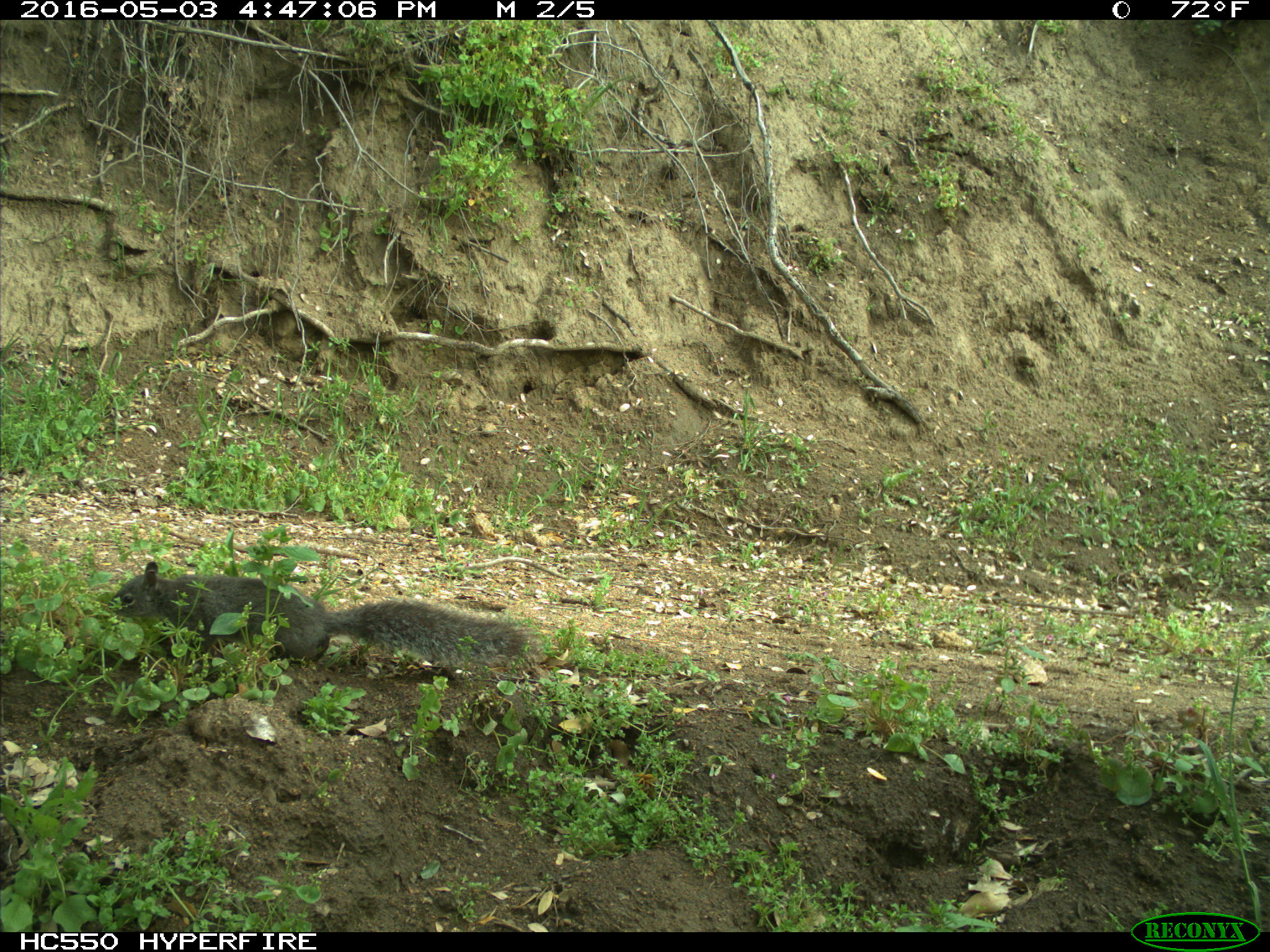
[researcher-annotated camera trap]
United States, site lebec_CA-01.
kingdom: Animalia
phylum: Chordata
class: Mammalia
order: Rodentia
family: Sciuridae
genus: Sciurus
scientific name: Sciurus carolinensis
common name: eastern gray squirrel